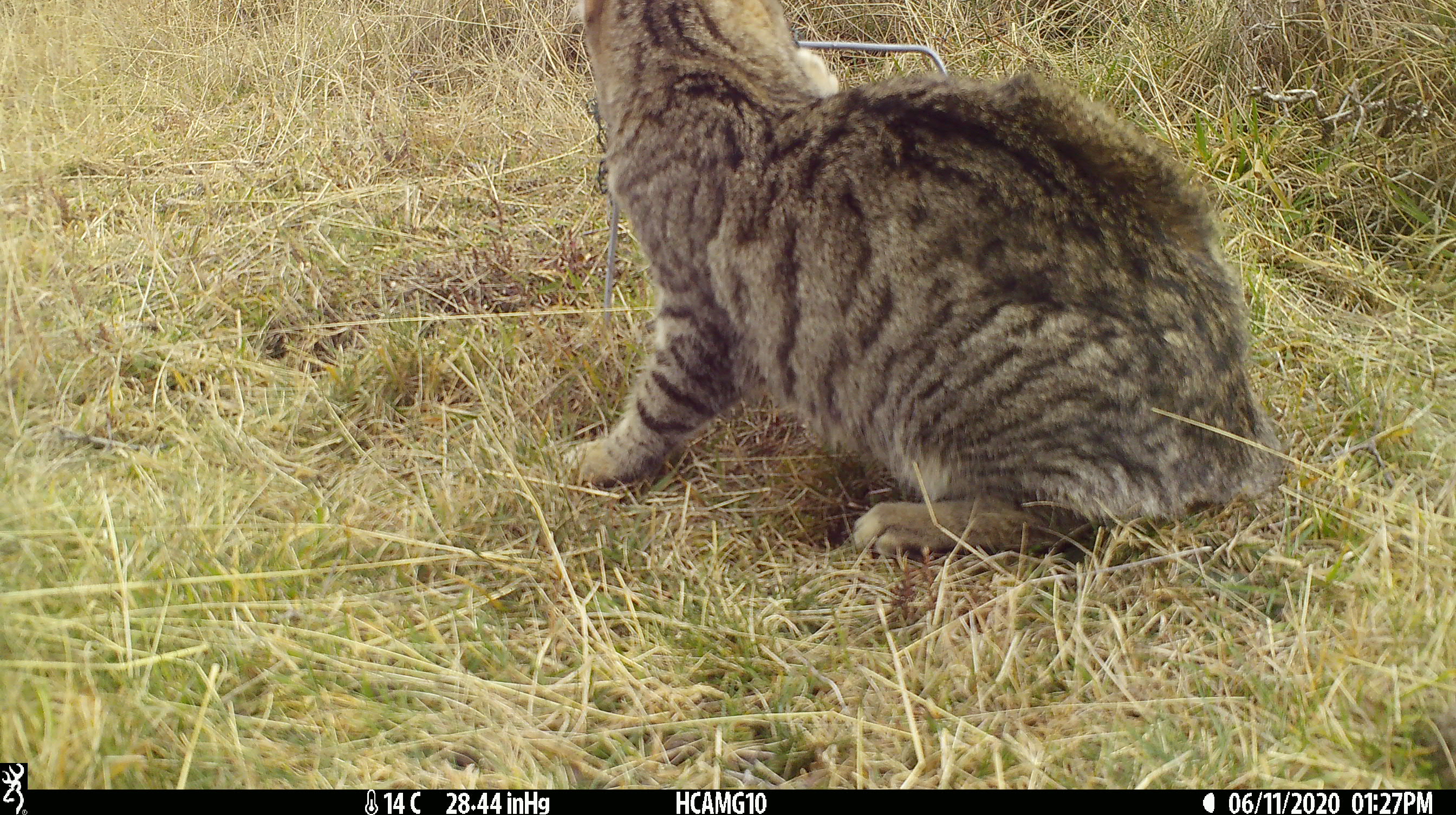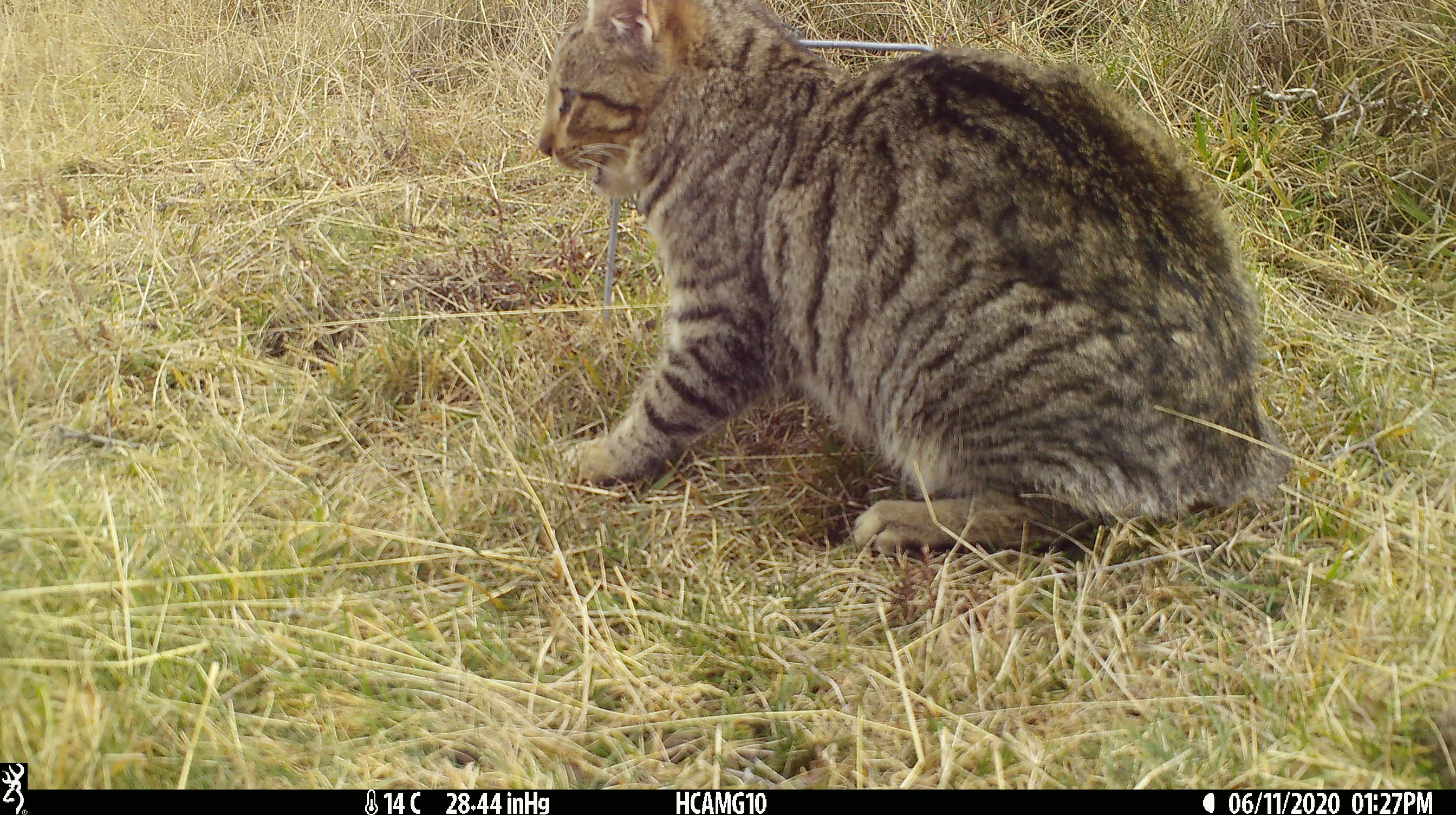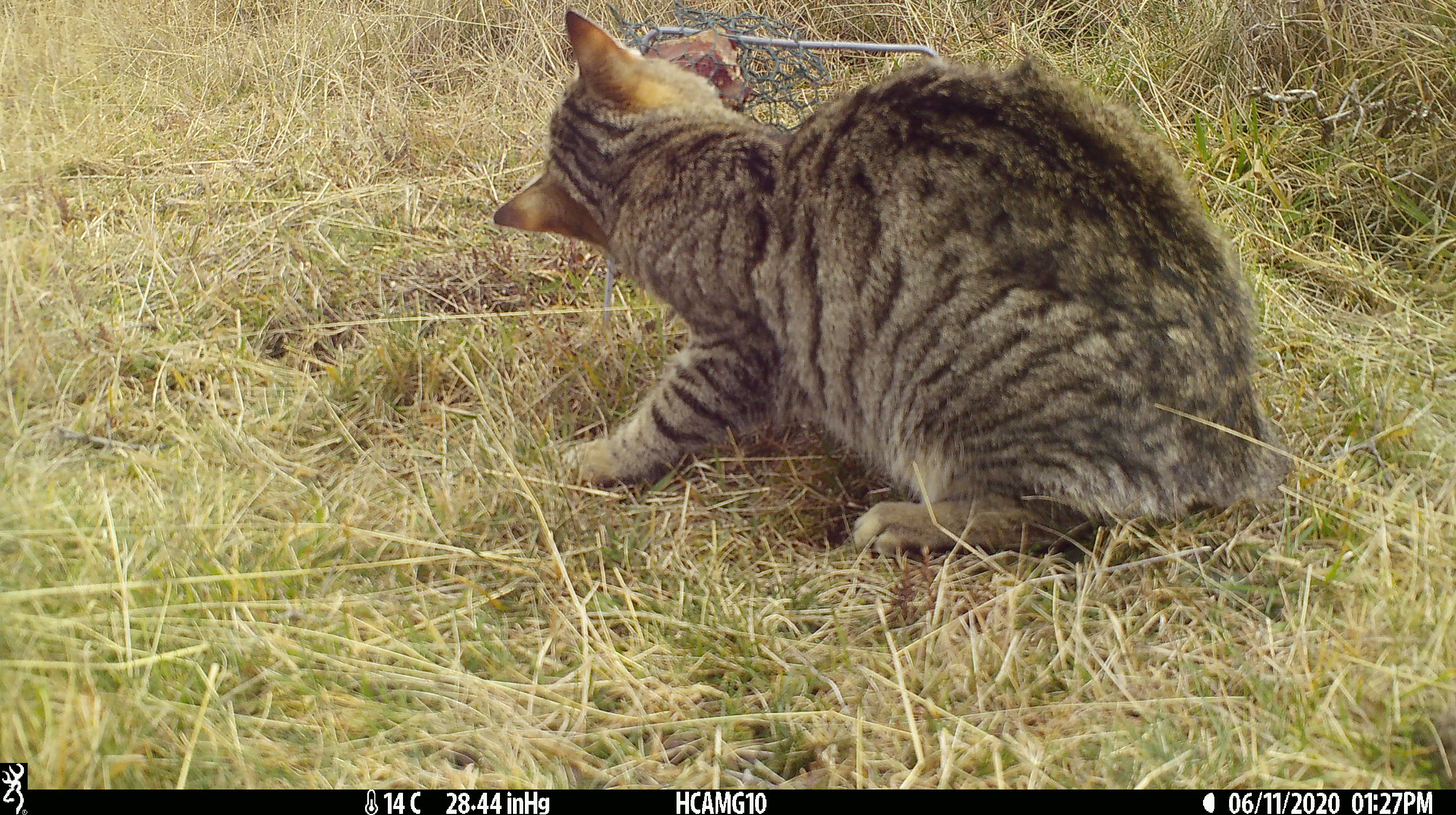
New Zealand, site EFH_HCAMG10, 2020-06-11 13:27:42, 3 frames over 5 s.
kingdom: Animalia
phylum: Chordata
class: Mammalia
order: Carnivora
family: Felidae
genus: Felis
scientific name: Felis catus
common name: domestic cat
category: cat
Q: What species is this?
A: Cat (domestic cat) (Felis catus).